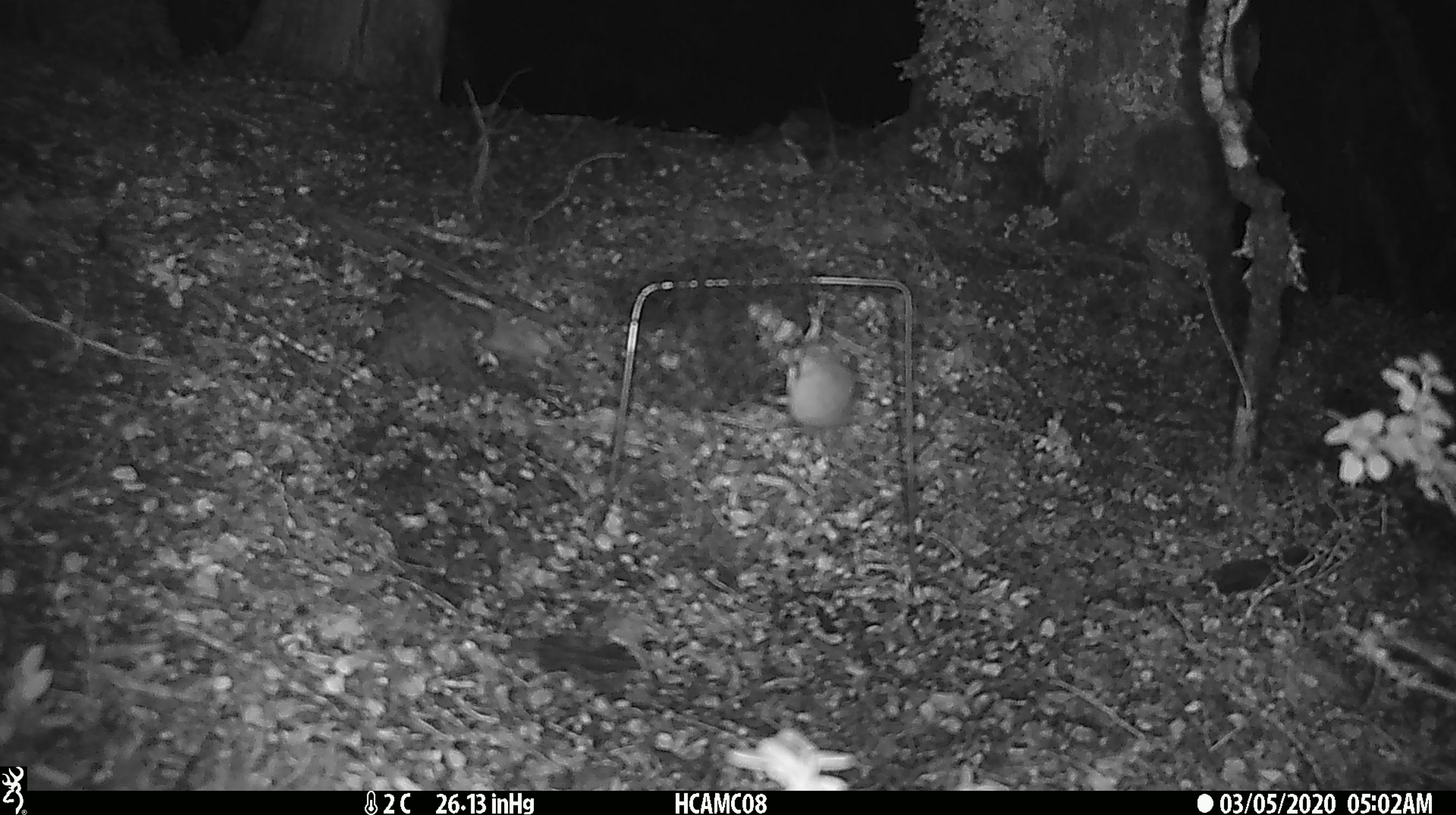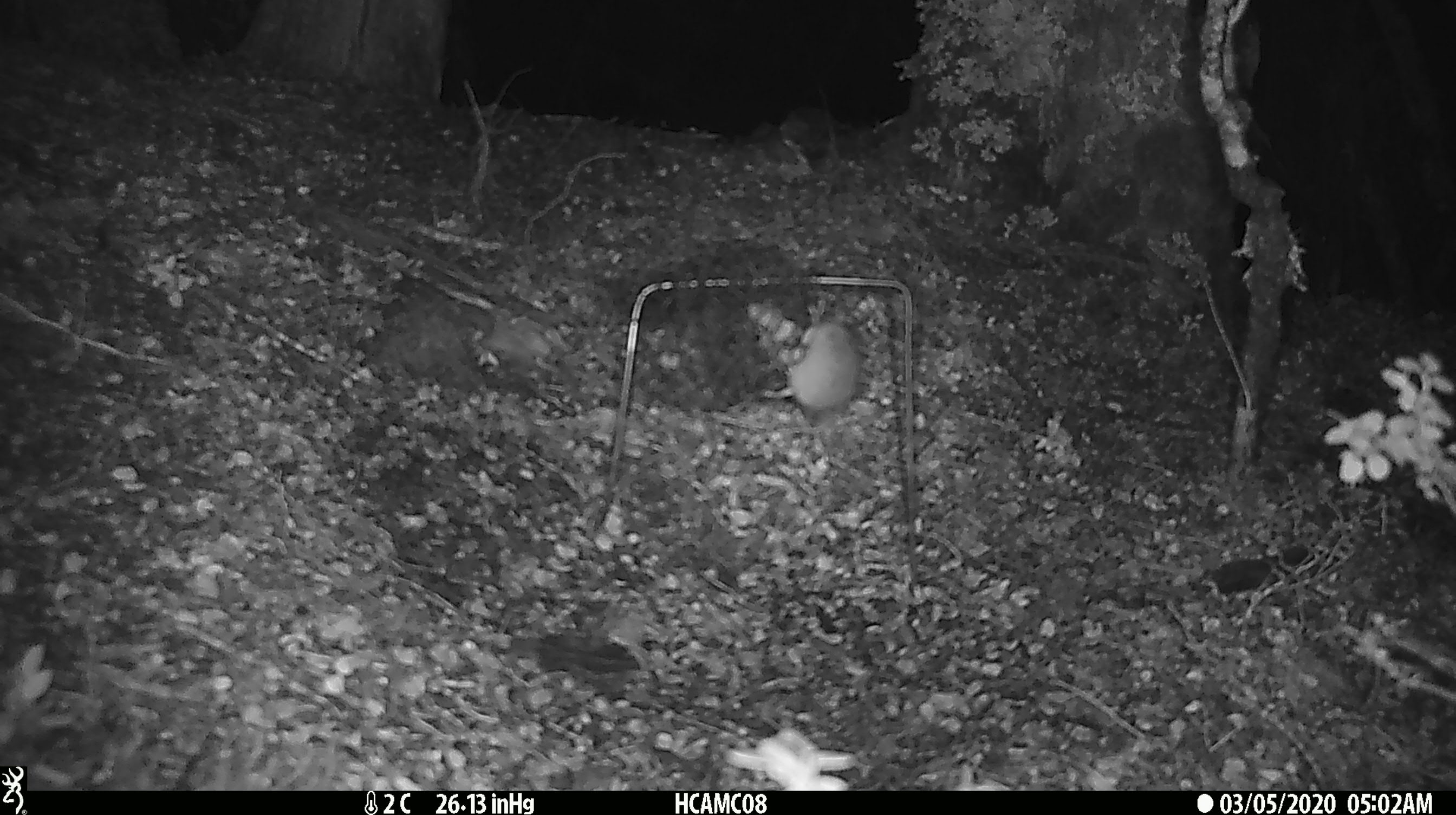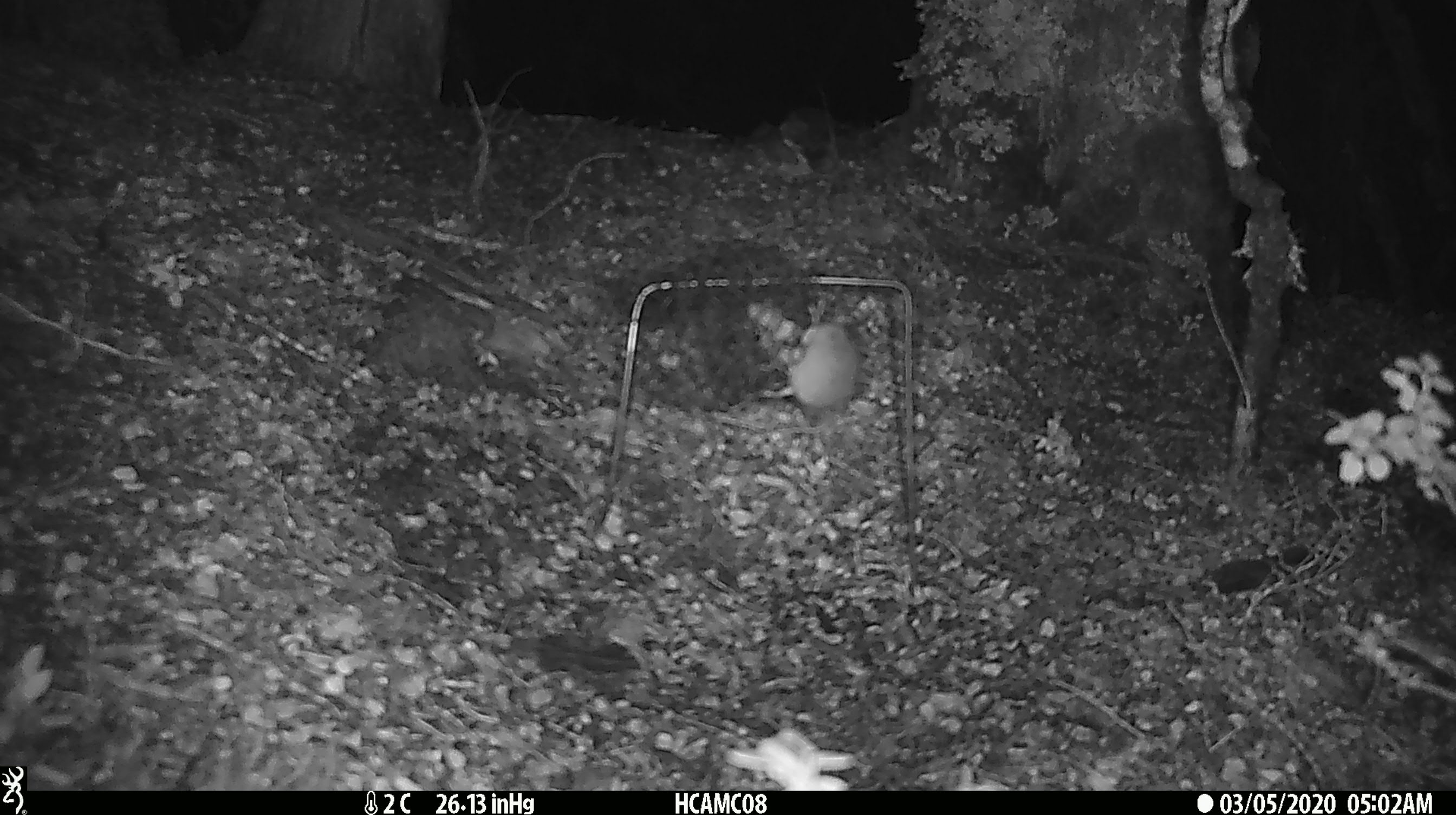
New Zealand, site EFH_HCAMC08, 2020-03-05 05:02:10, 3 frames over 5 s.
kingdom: Animalia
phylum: Chordata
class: Mammalia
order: Rodentia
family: Muridae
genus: Mus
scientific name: Mus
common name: mouse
Mouse (Mus).